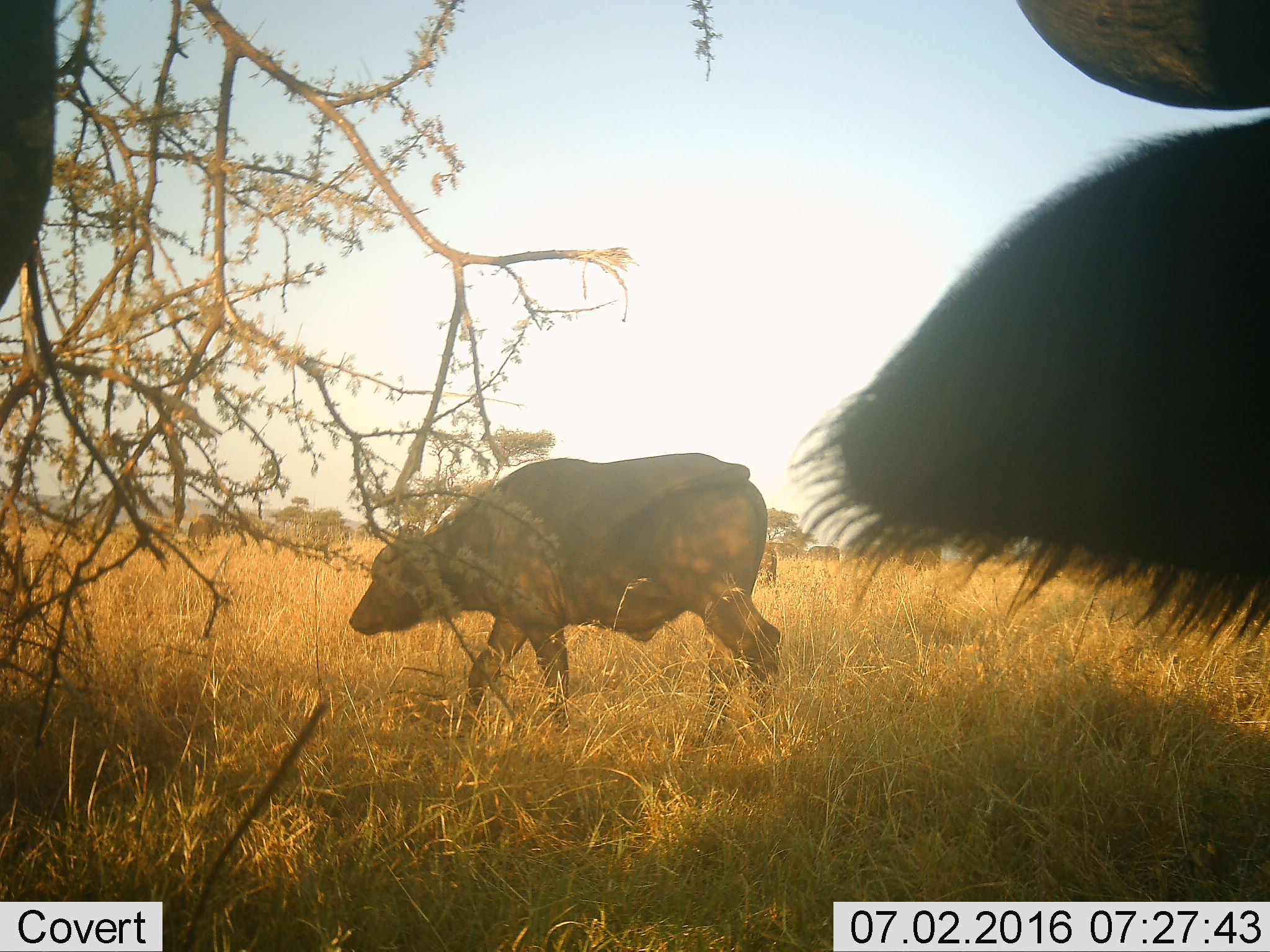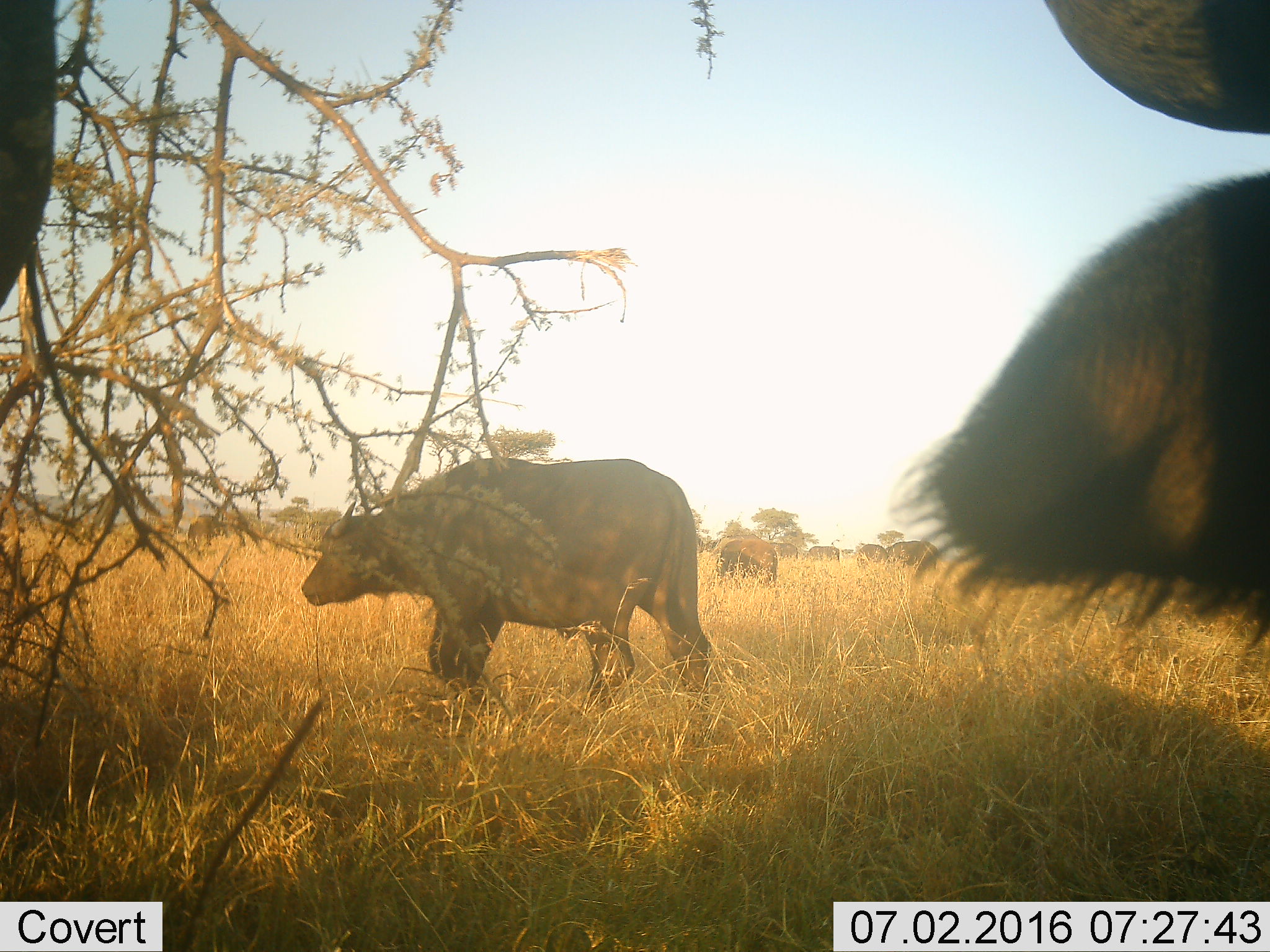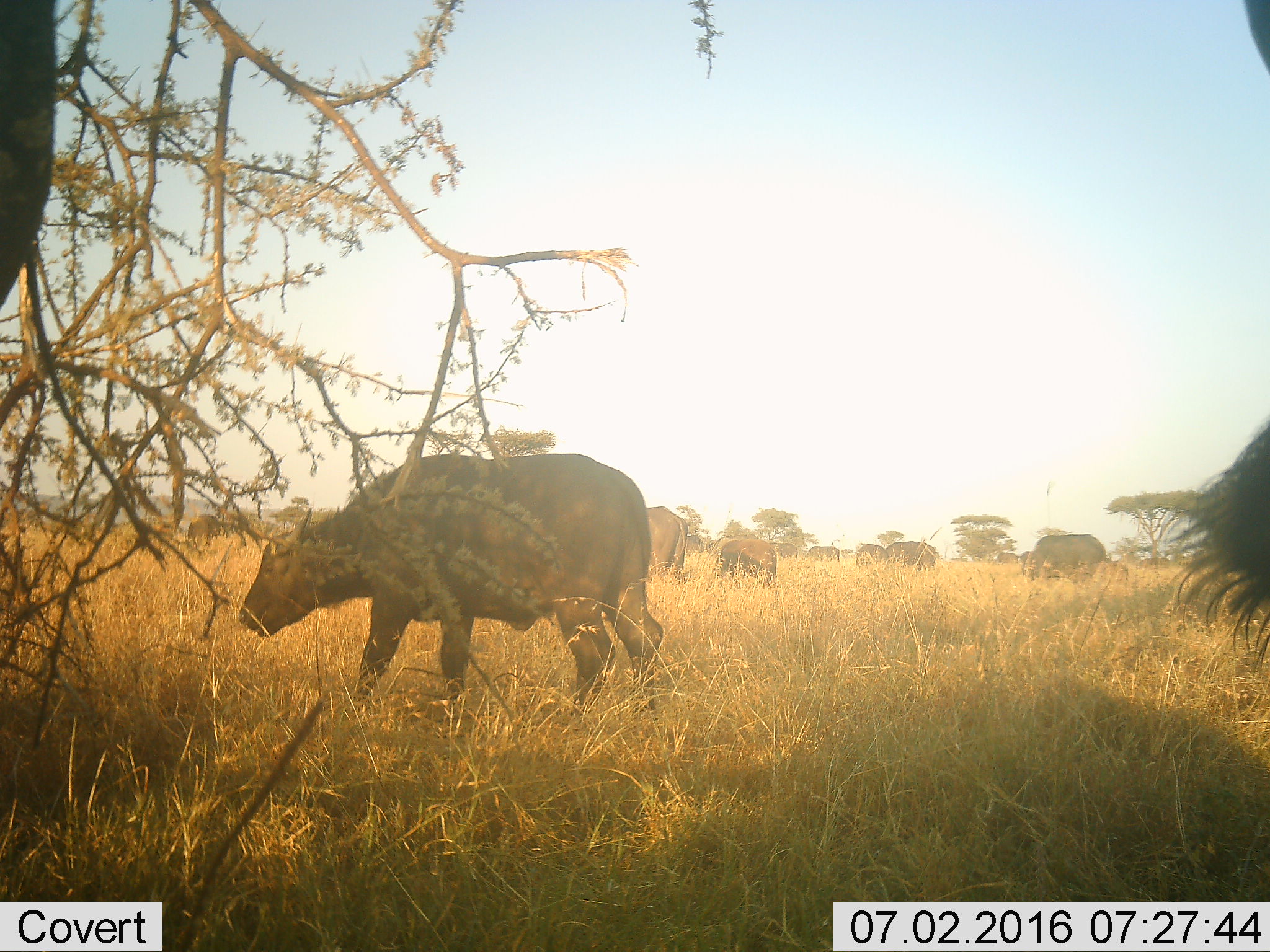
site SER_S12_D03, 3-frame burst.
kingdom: Animalia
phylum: Chordata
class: Mammalia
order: Artiodactyla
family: Bovidae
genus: Syncerus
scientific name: Syncerus caffer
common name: african buffalo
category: buffalo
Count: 11-50.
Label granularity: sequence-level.